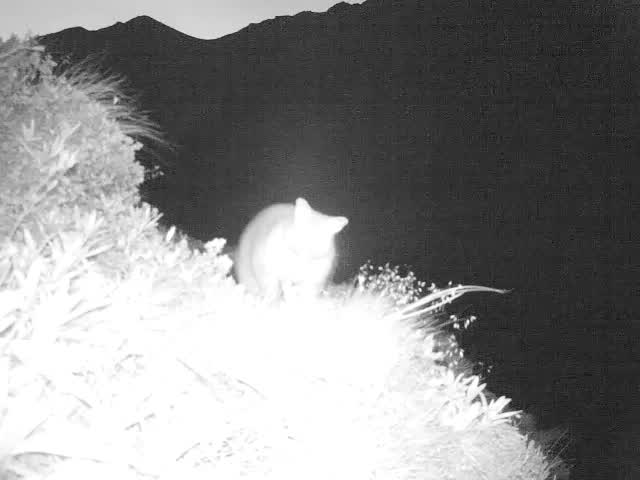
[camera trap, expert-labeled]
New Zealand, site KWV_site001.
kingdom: Animalia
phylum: Chordata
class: Mammalia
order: Diprotodontia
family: Phalangeridae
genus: Trichosurus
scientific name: Trichosurus vulpecula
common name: common brushtail possum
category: possum